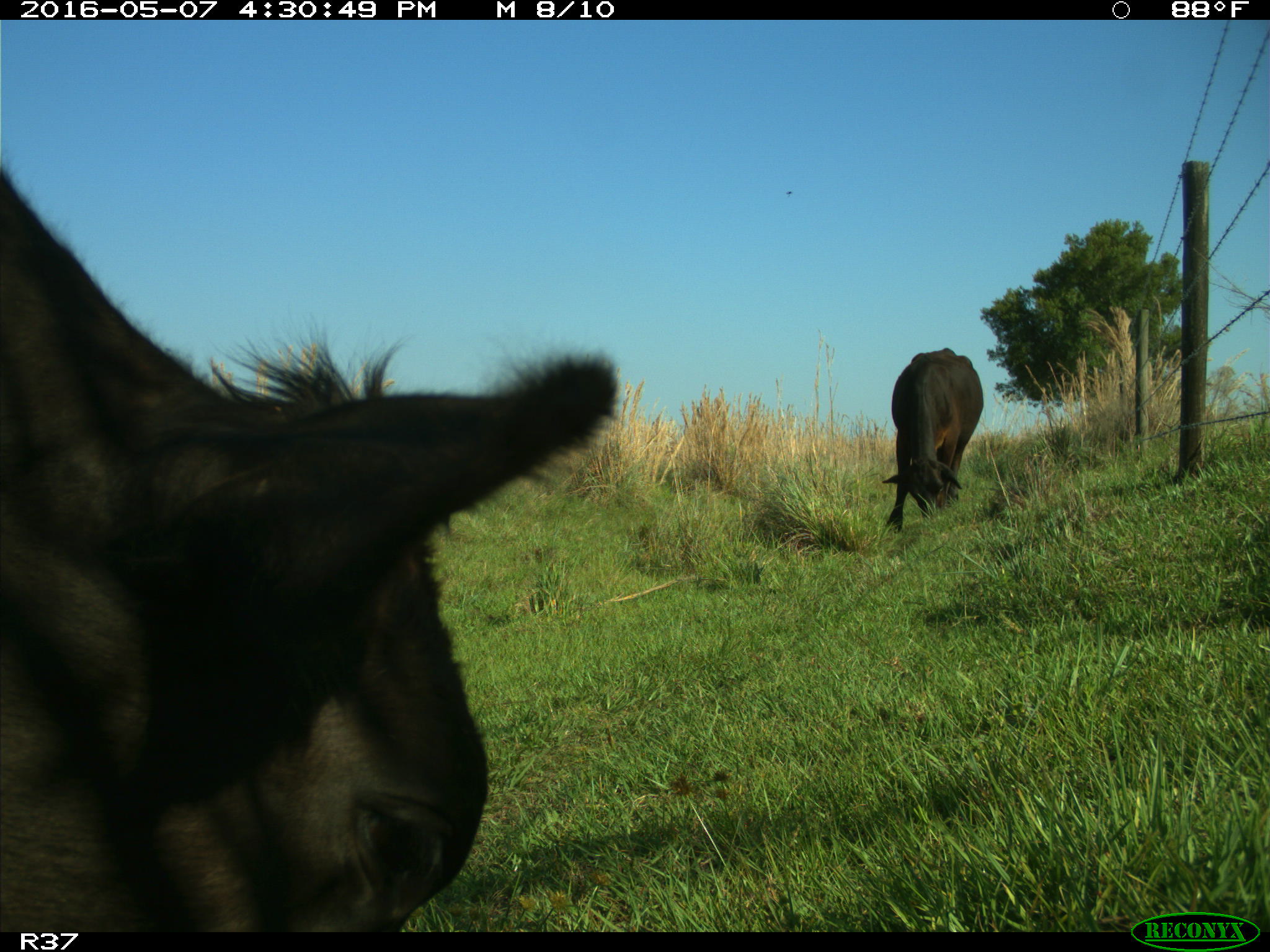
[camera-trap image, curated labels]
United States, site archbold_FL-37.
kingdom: Animalia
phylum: Chordata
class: Mammalia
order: Artiodactyla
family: Bovidae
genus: Bos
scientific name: Bos taurus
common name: domestic cow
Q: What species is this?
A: Bos taurus (domestic cow).